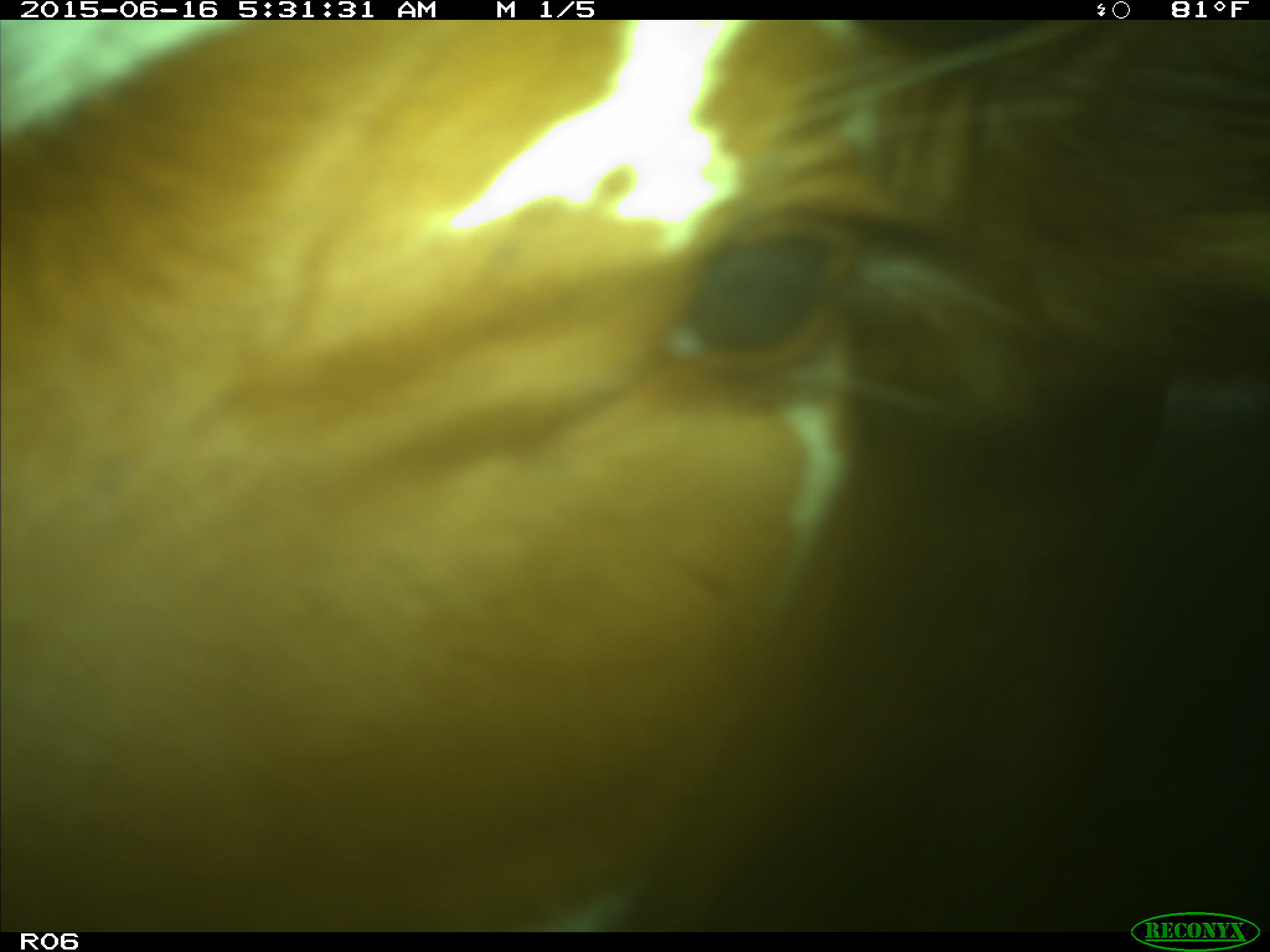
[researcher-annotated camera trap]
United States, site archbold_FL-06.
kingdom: Animalia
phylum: Chordata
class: Mammalia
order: Artiodactyla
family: Bovidae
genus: Bos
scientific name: Bos taurus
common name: domestic cow